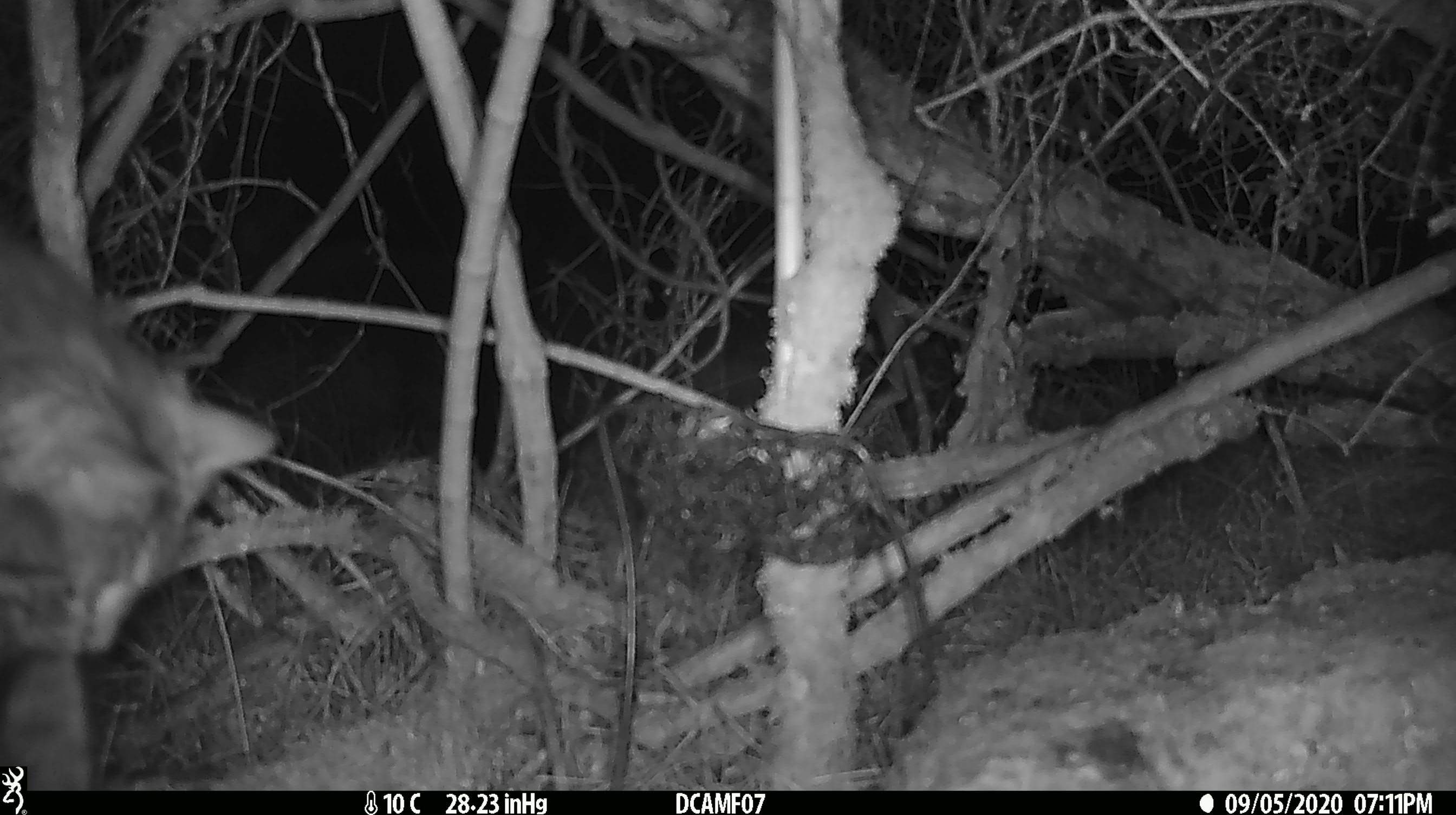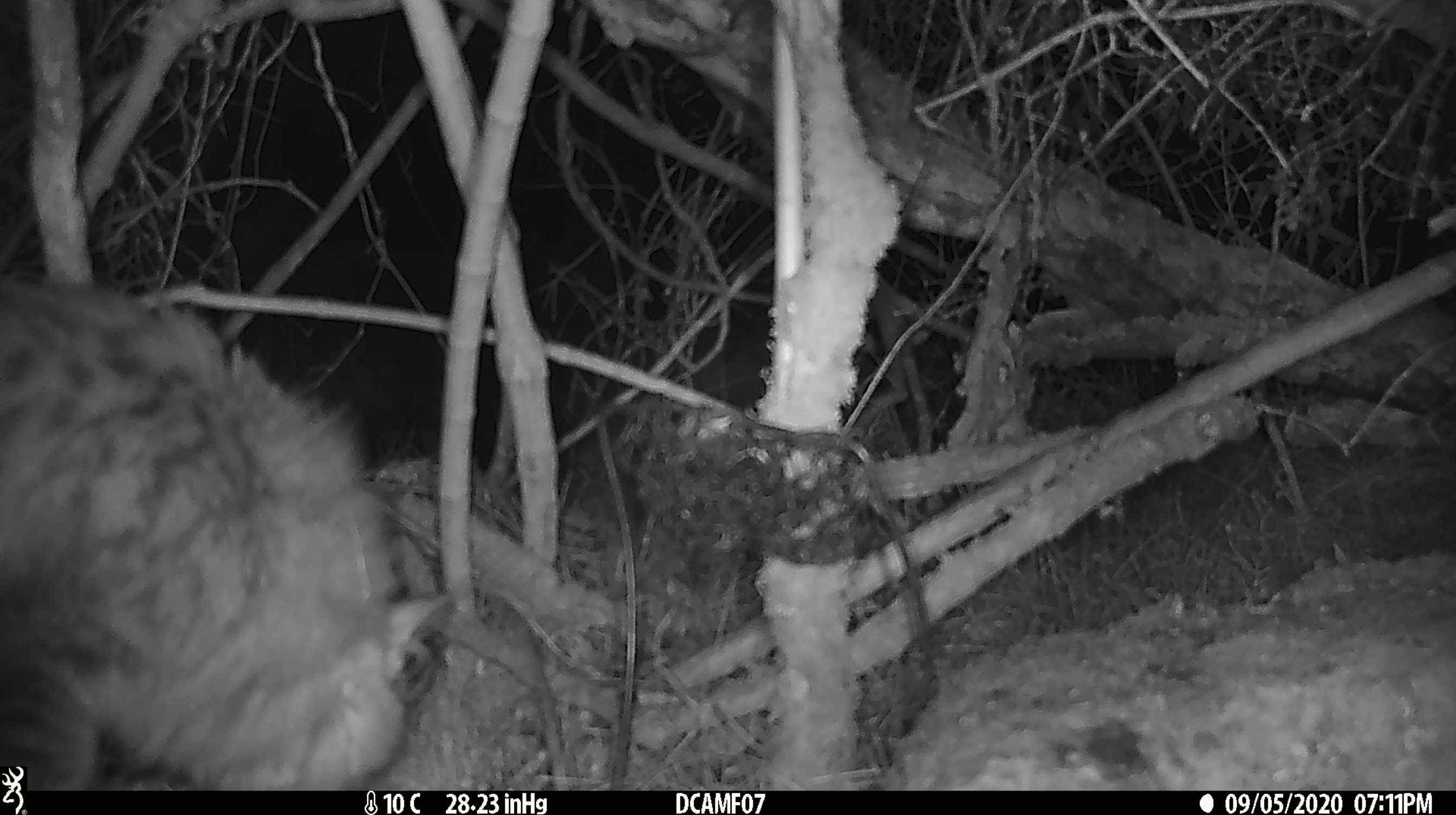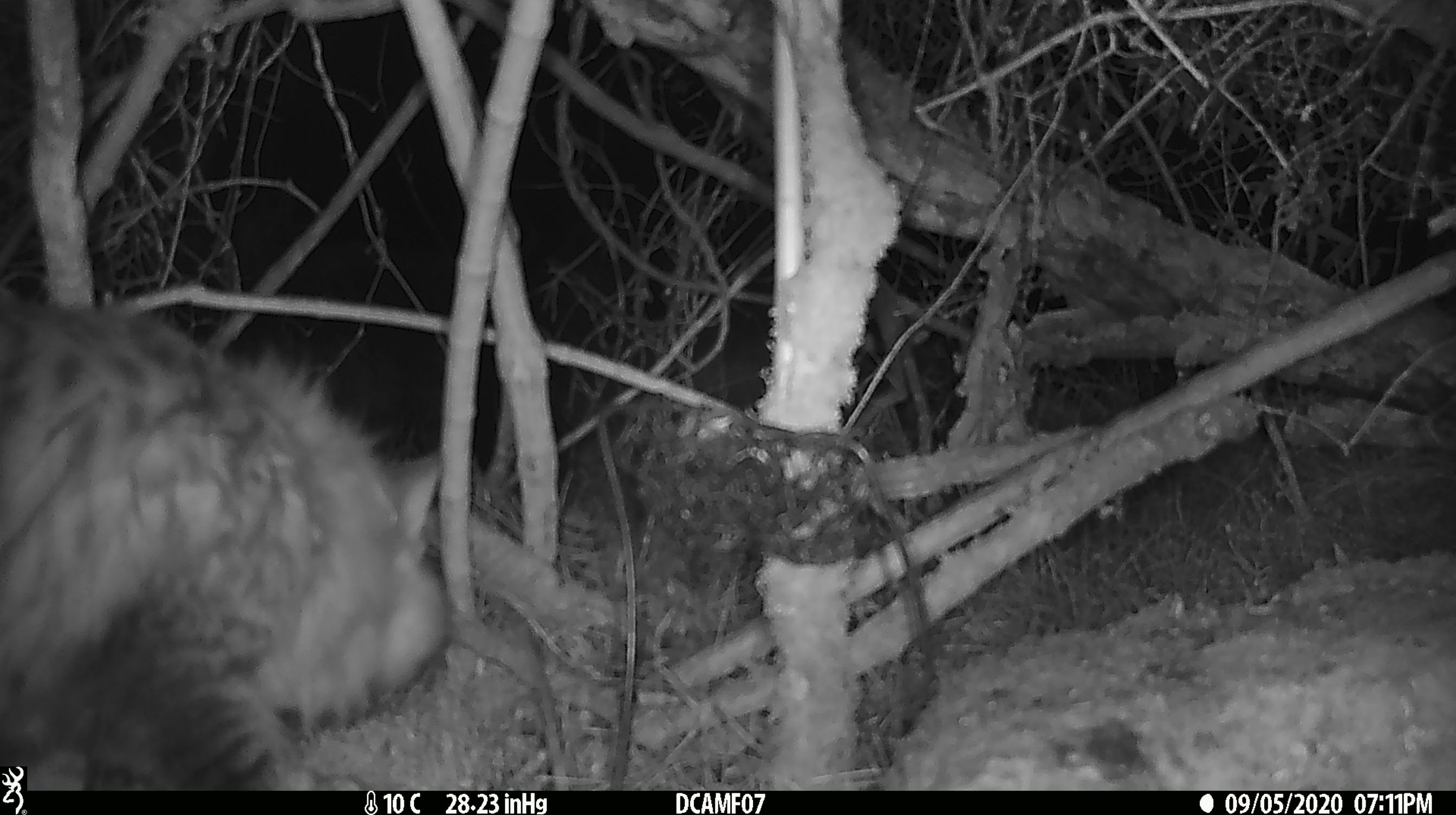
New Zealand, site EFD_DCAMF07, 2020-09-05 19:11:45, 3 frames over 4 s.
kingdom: Animalia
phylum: Chordata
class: Mammalia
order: Carnivora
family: Felidae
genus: Felis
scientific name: Felis catus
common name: domestic cat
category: cat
Cat (domestic cat) (Felis catus).